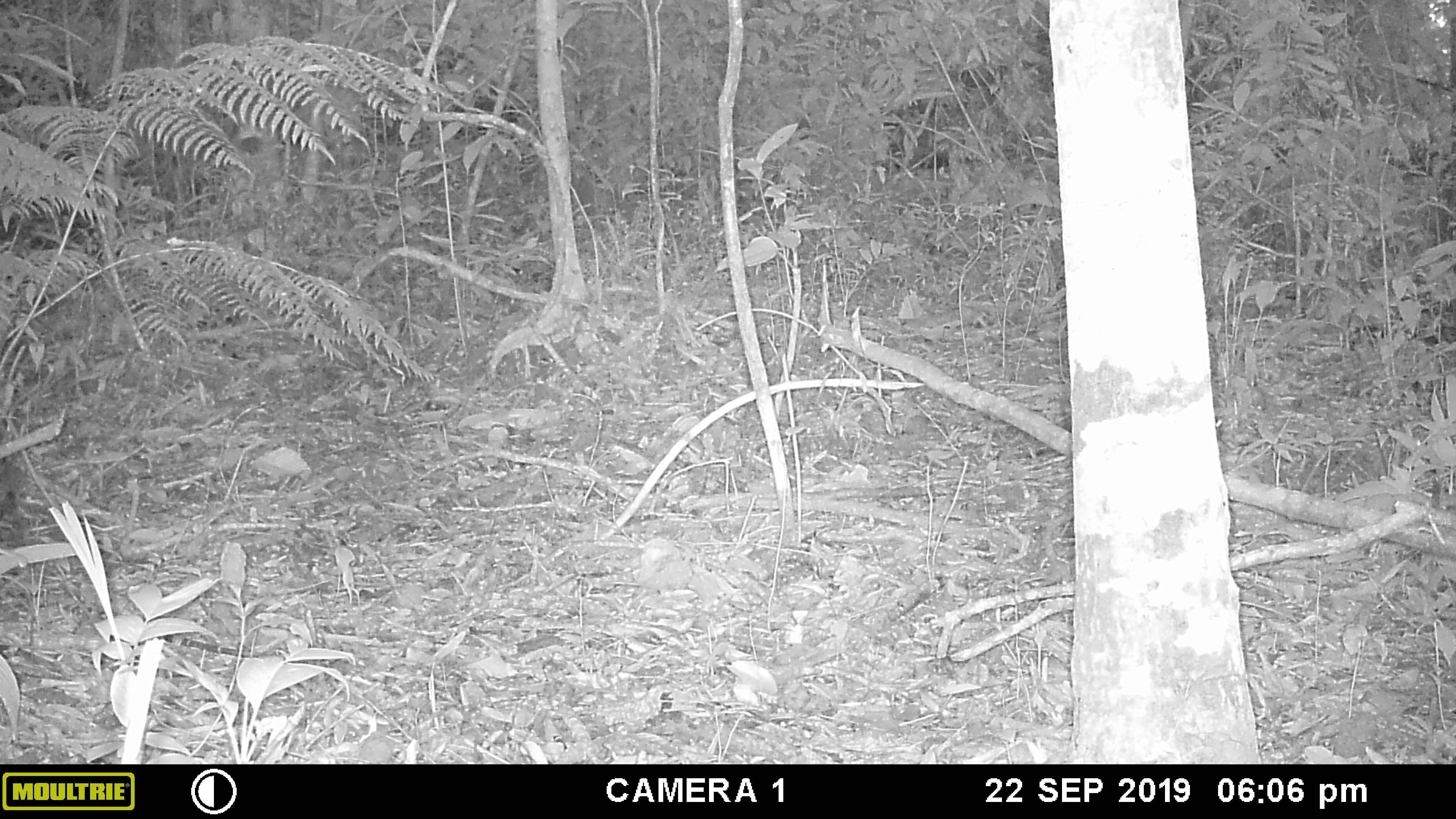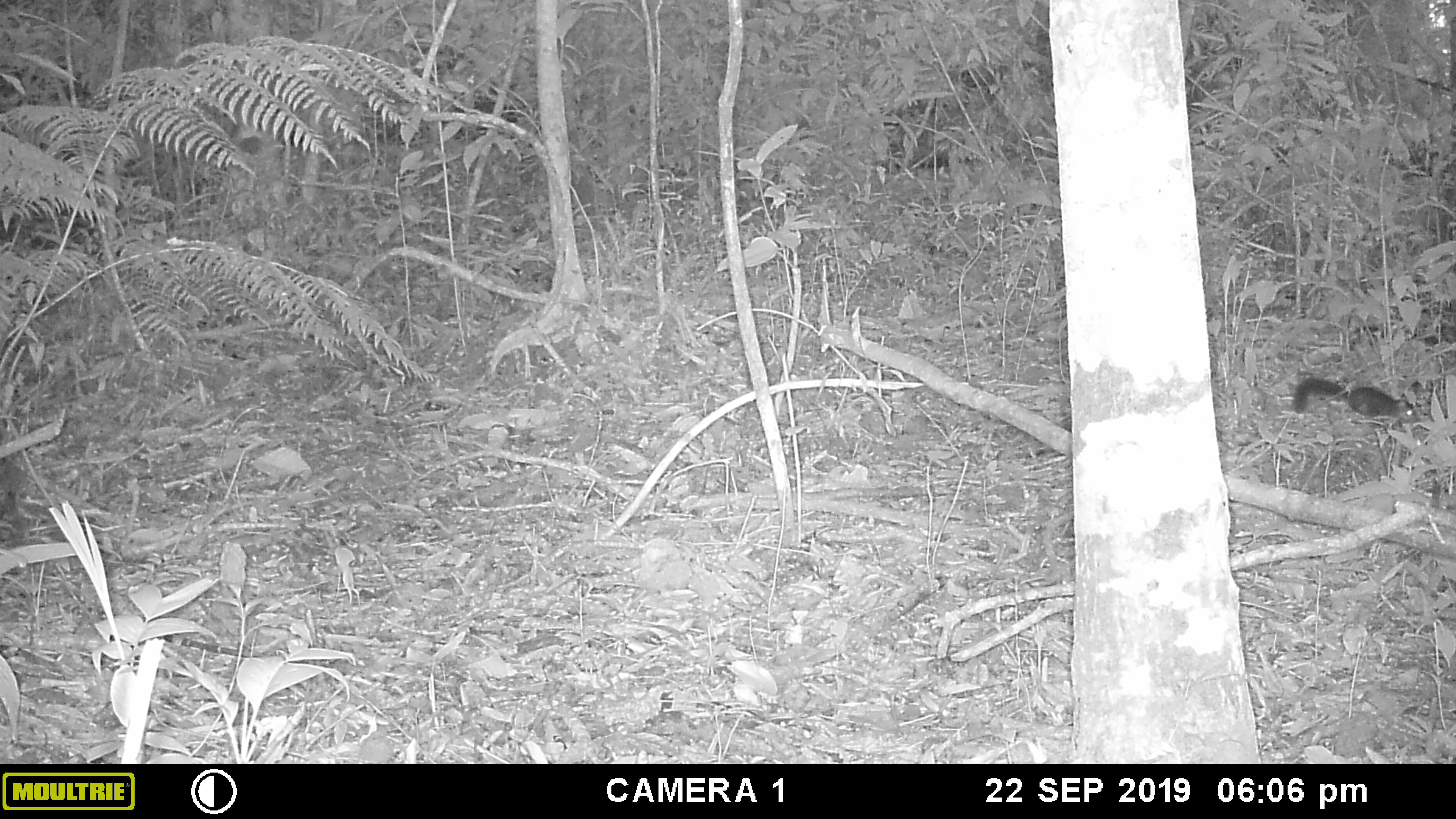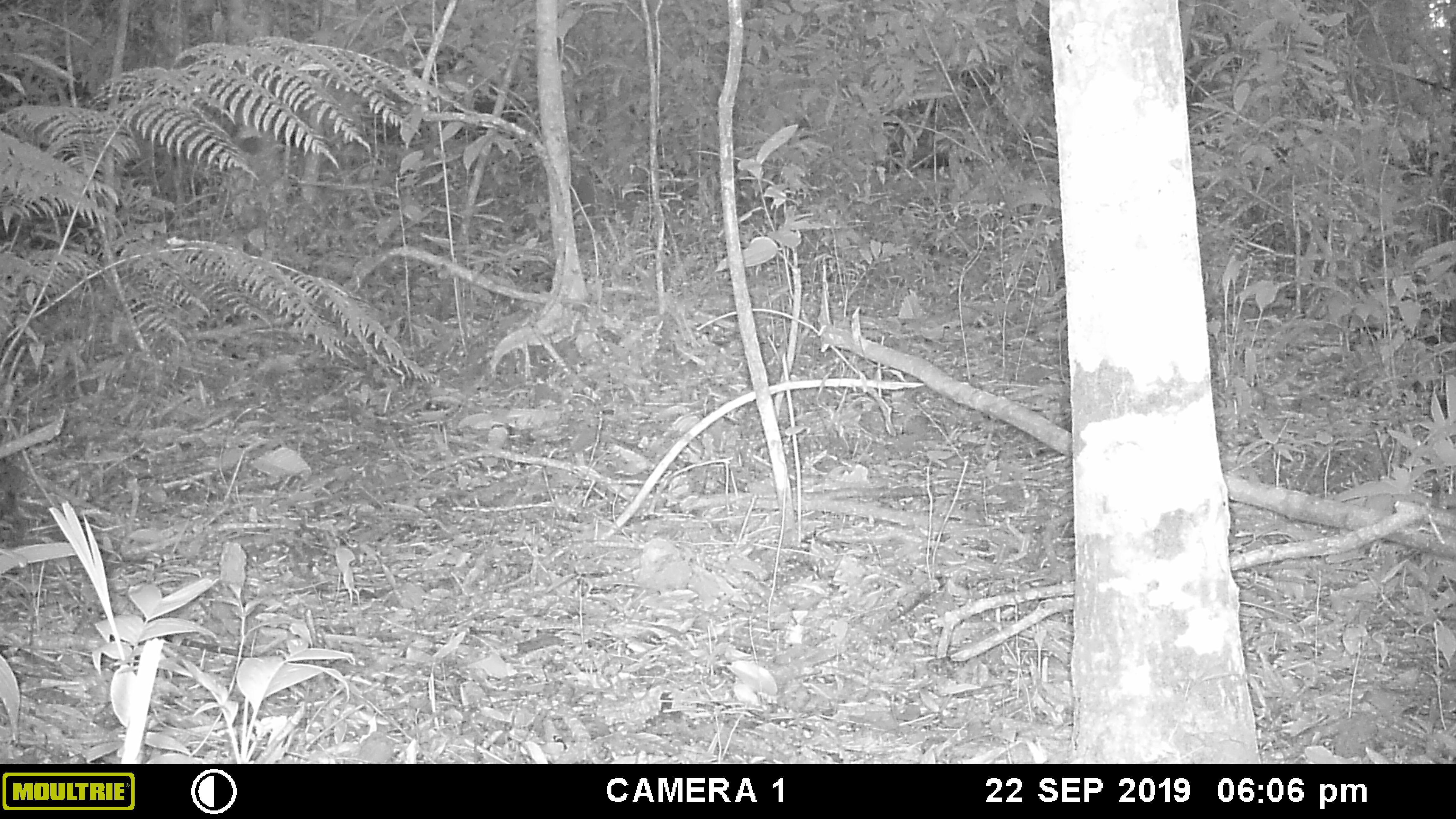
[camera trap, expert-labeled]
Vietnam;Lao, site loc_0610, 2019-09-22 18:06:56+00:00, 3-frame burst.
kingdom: Animalia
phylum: Chordata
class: Mammalia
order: Rodentia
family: Sciuridae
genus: Sciurus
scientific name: Sciurus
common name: squirrel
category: unidentified squirrel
Unidentified squirrel (squirrel) (Sciurus). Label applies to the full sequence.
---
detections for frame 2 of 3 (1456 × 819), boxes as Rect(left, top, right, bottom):
unidentified squirrel: Rect(1292, 376, 1422, 423)